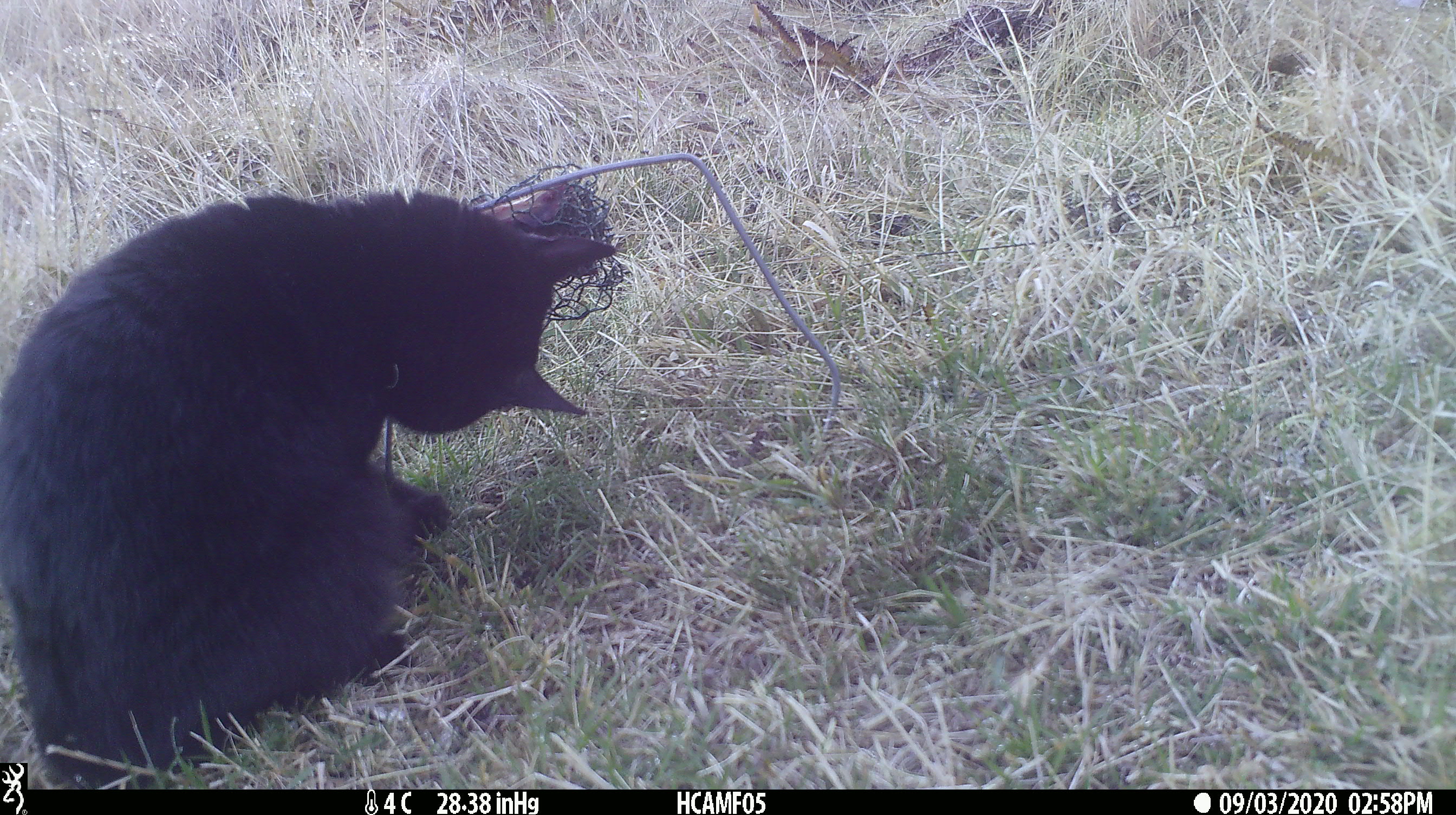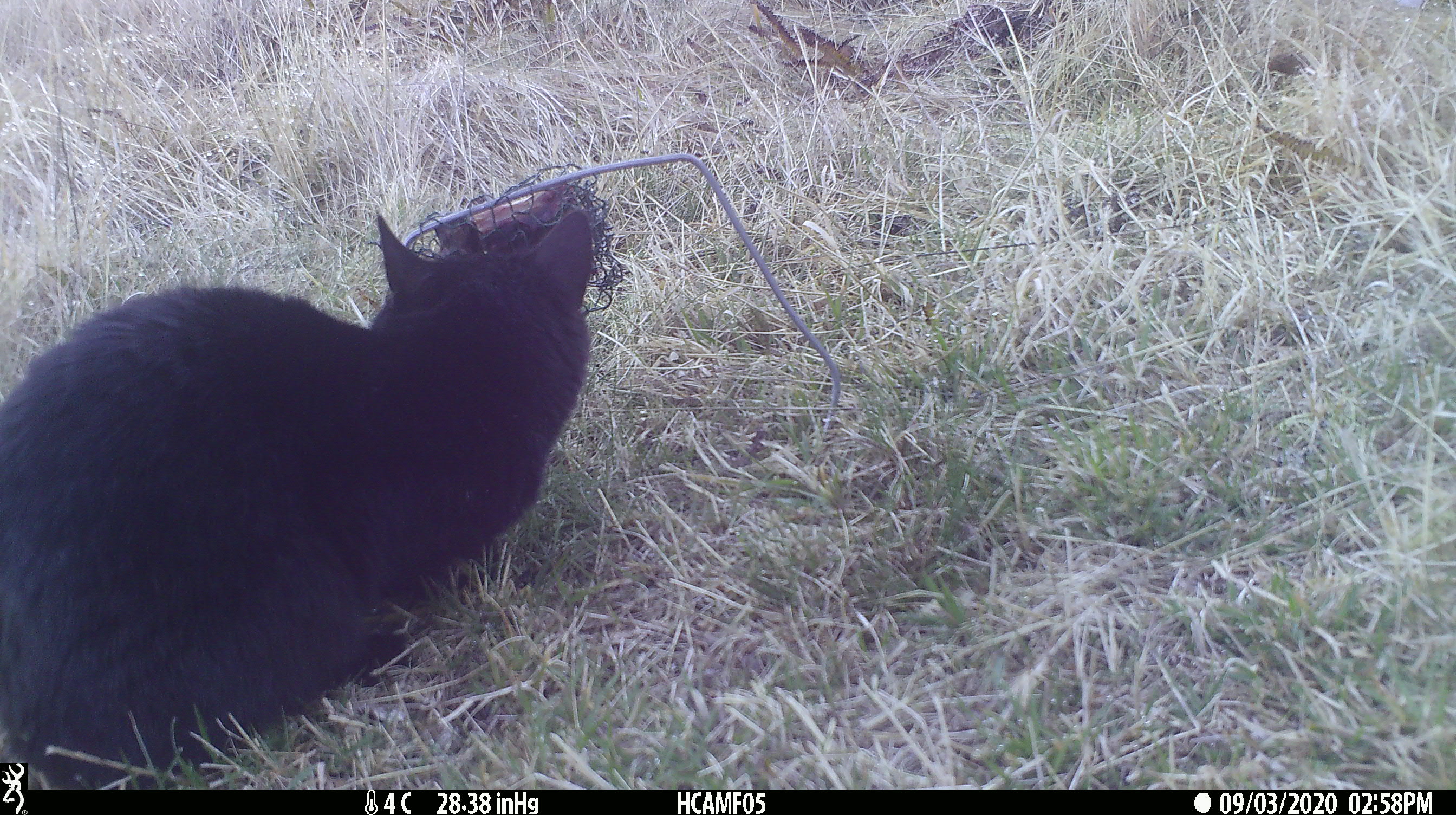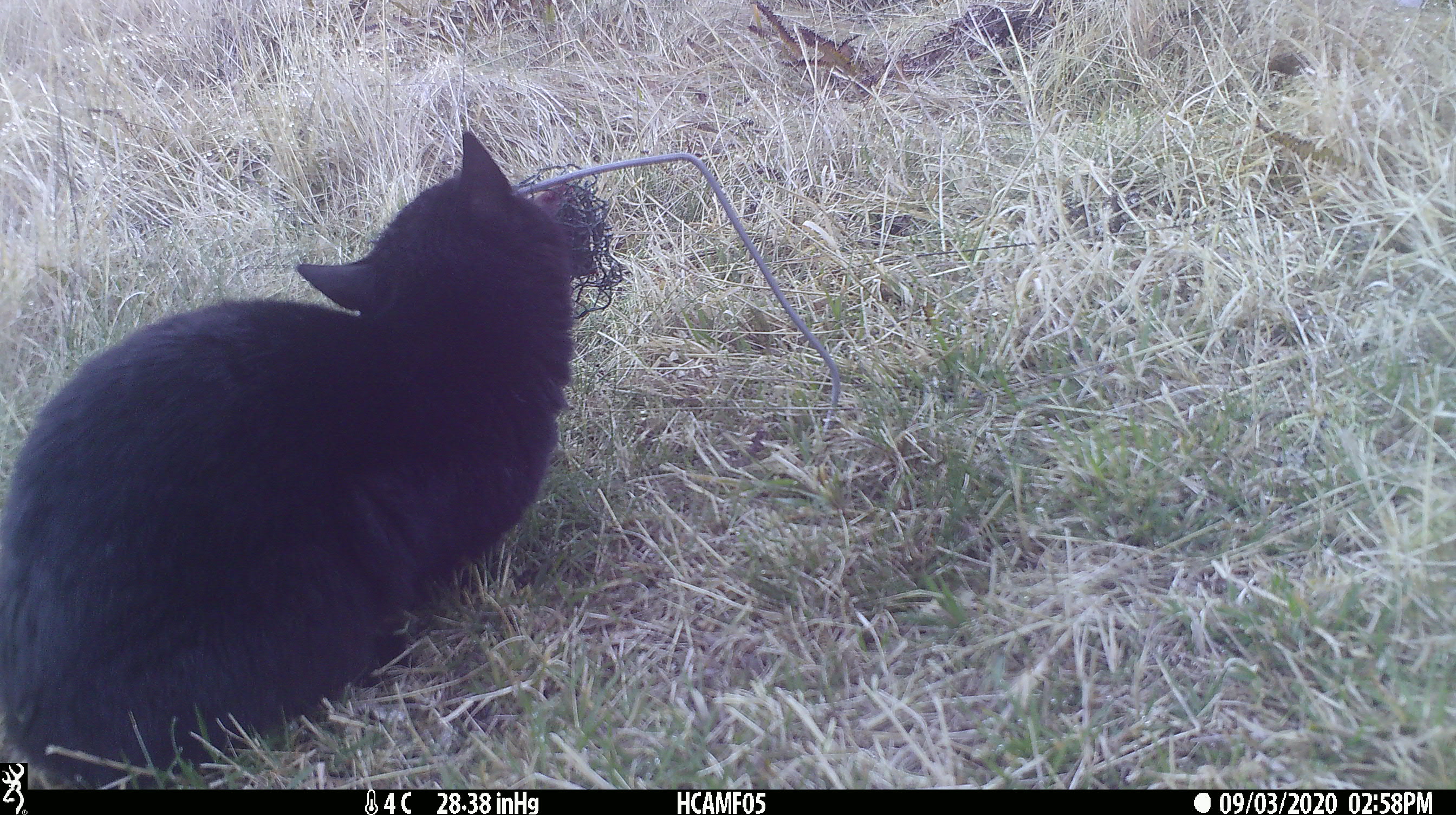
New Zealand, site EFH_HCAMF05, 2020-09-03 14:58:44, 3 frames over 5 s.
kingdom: Animalia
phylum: Chordata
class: Mammalia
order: Carnivora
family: Felidae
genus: Felis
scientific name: Felis catus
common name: domestic cat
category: cat